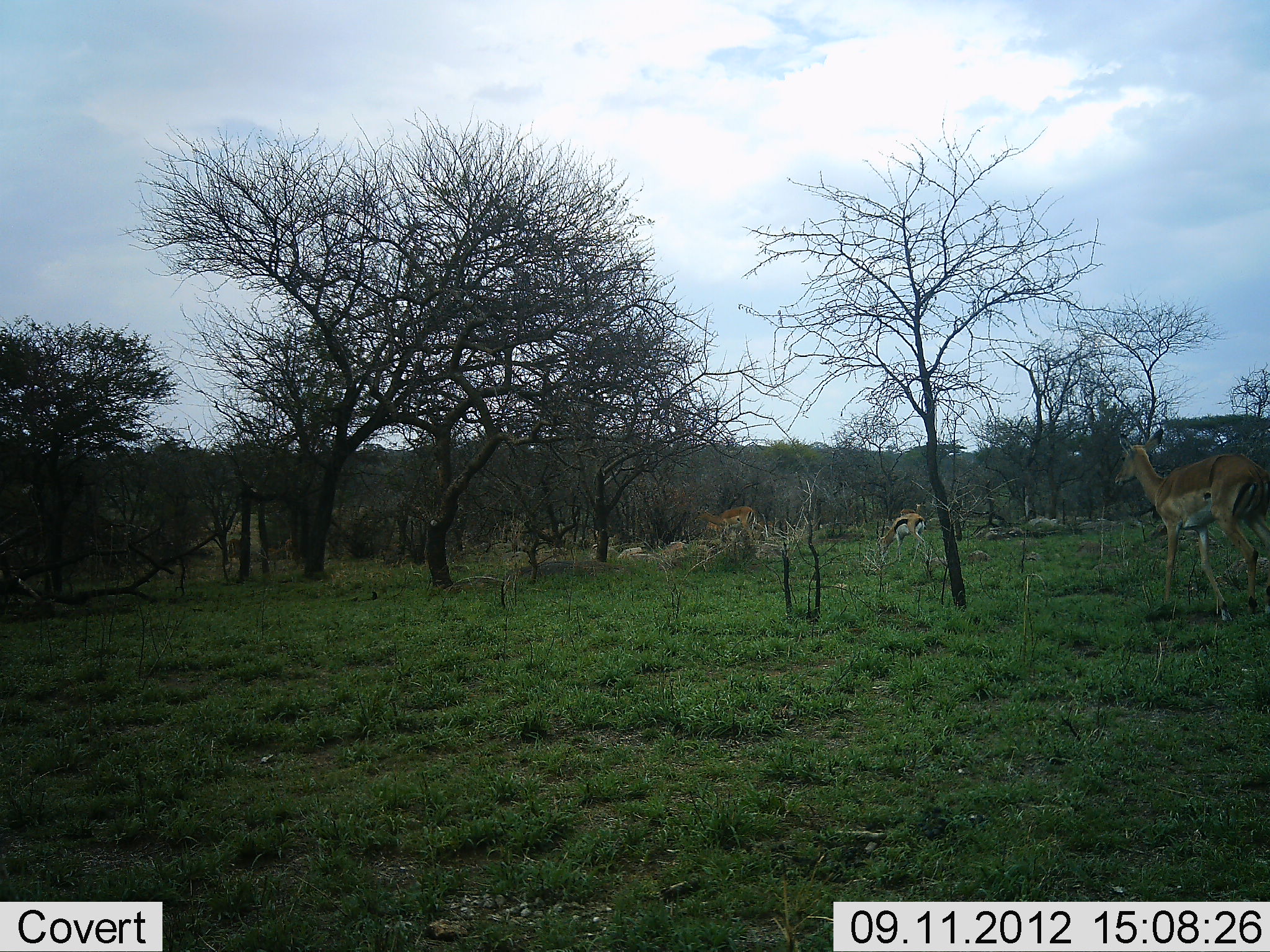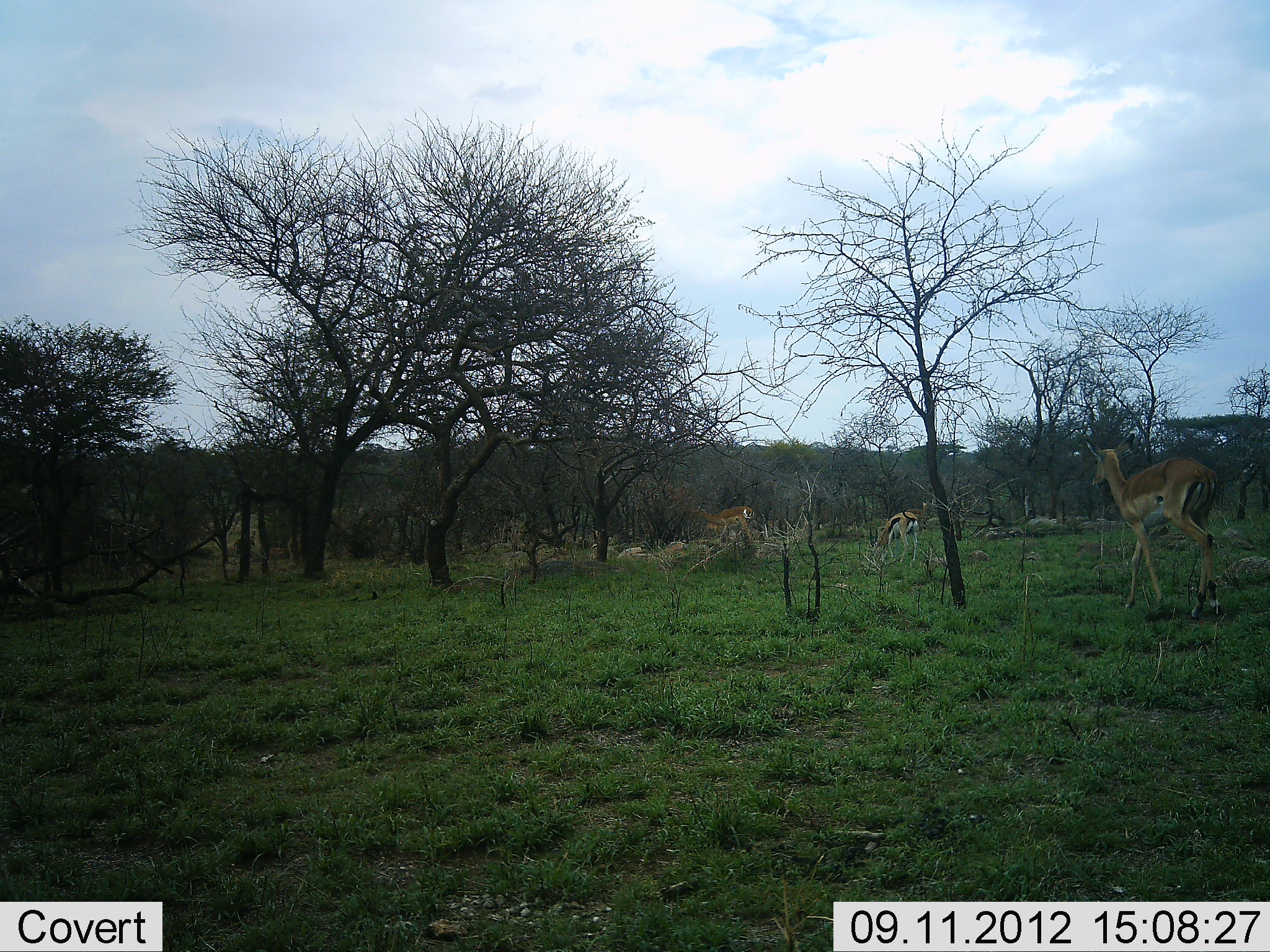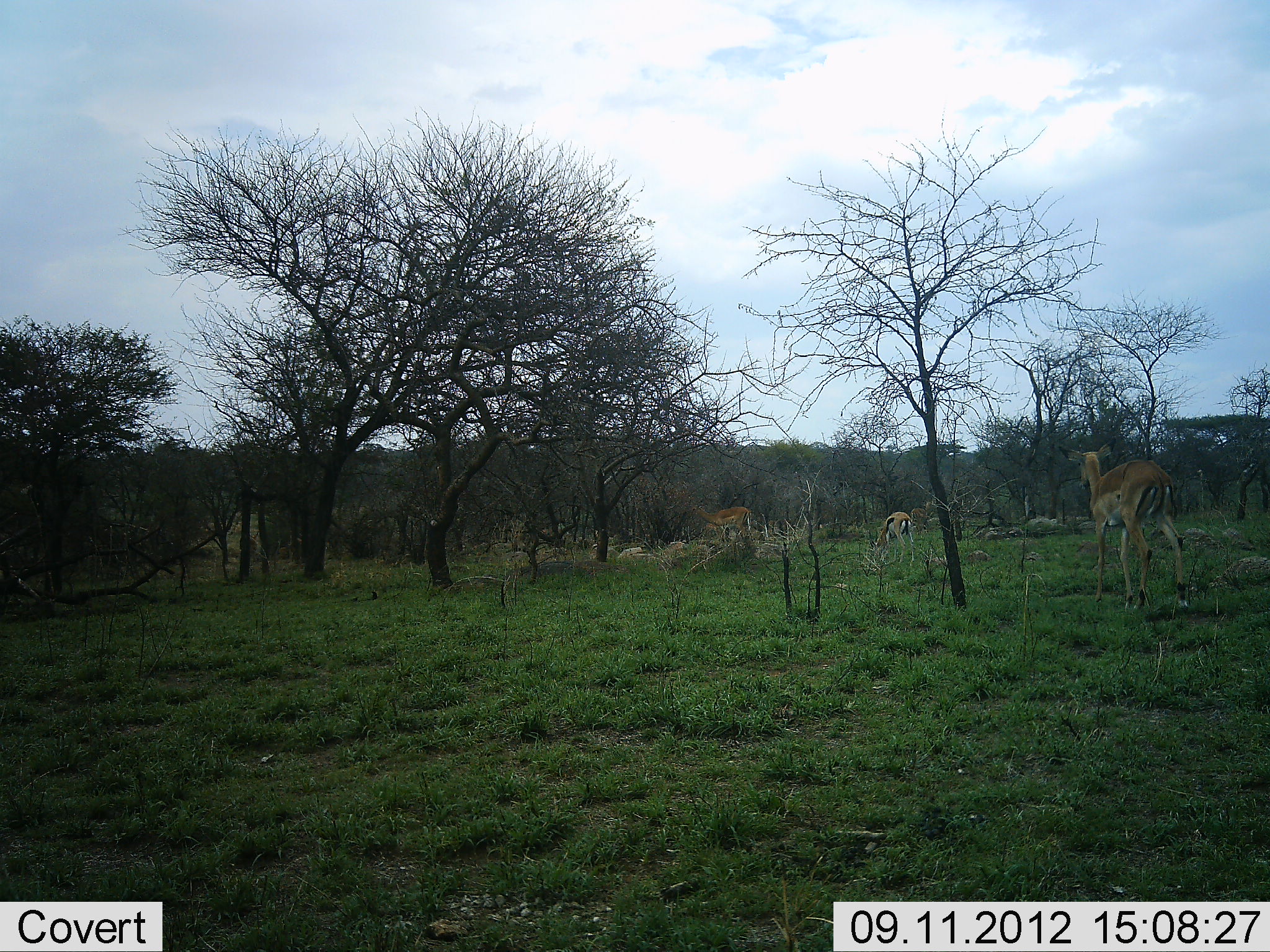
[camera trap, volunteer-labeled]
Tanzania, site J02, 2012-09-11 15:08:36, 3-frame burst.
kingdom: Animalia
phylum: Chordata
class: Mammalia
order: Artiodactyla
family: Bovidae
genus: Eudorcas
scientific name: Eudorcas thomsonii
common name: thomson's gazelle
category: gazellethomsons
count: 1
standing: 11%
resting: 0%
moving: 21%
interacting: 0%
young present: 0%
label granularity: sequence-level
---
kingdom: Animalia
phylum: Chordata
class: Mammalia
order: Artiodactyla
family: Bovidae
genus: Aepyceros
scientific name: Aepyceros melampus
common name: impala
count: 4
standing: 36%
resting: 0%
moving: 100%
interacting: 0%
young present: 0%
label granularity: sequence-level